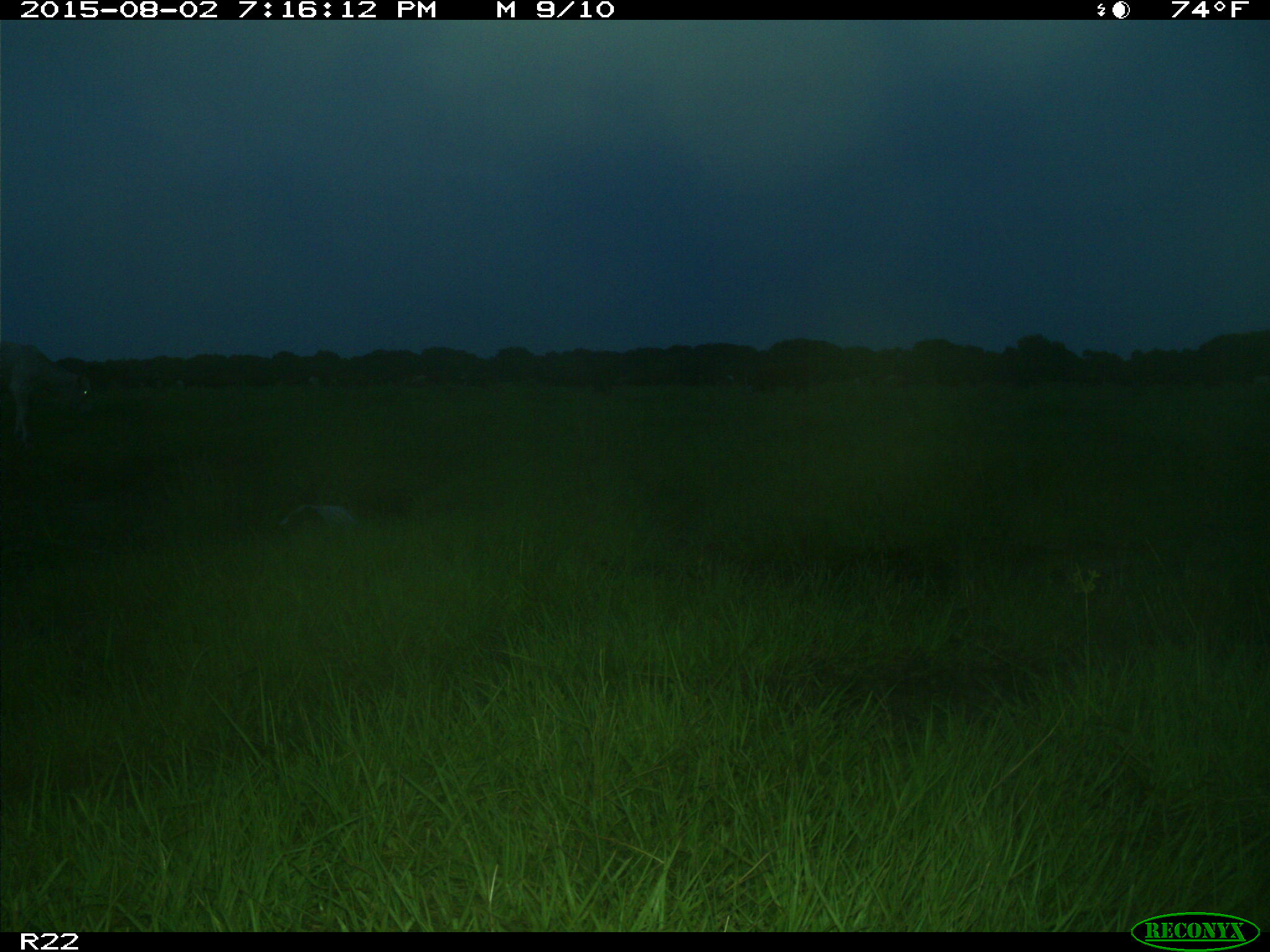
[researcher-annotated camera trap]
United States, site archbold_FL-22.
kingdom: Animalia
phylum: Chordata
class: Mammalia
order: Artiodactyla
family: Bovidae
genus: Bos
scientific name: Bos taurus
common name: domestic cow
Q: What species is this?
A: Bos taurus (domestic cow).